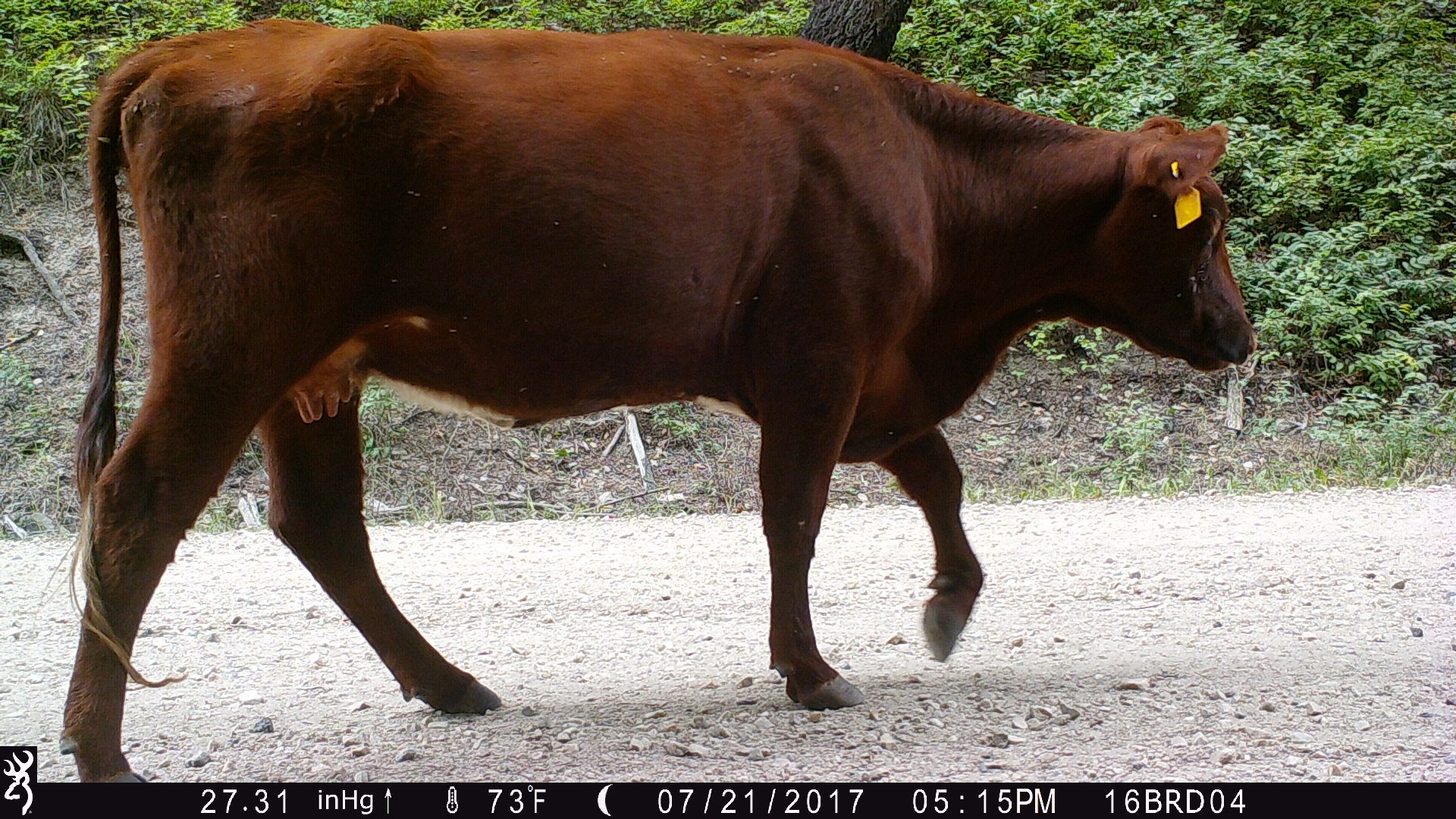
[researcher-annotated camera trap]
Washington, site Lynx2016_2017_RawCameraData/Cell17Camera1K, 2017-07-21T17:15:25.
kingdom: Animalia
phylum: Chordata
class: Mammalia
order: Artiodactyla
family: Bovidae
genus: Bos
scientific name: Bos taurus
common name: domestic cattle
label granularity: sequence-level